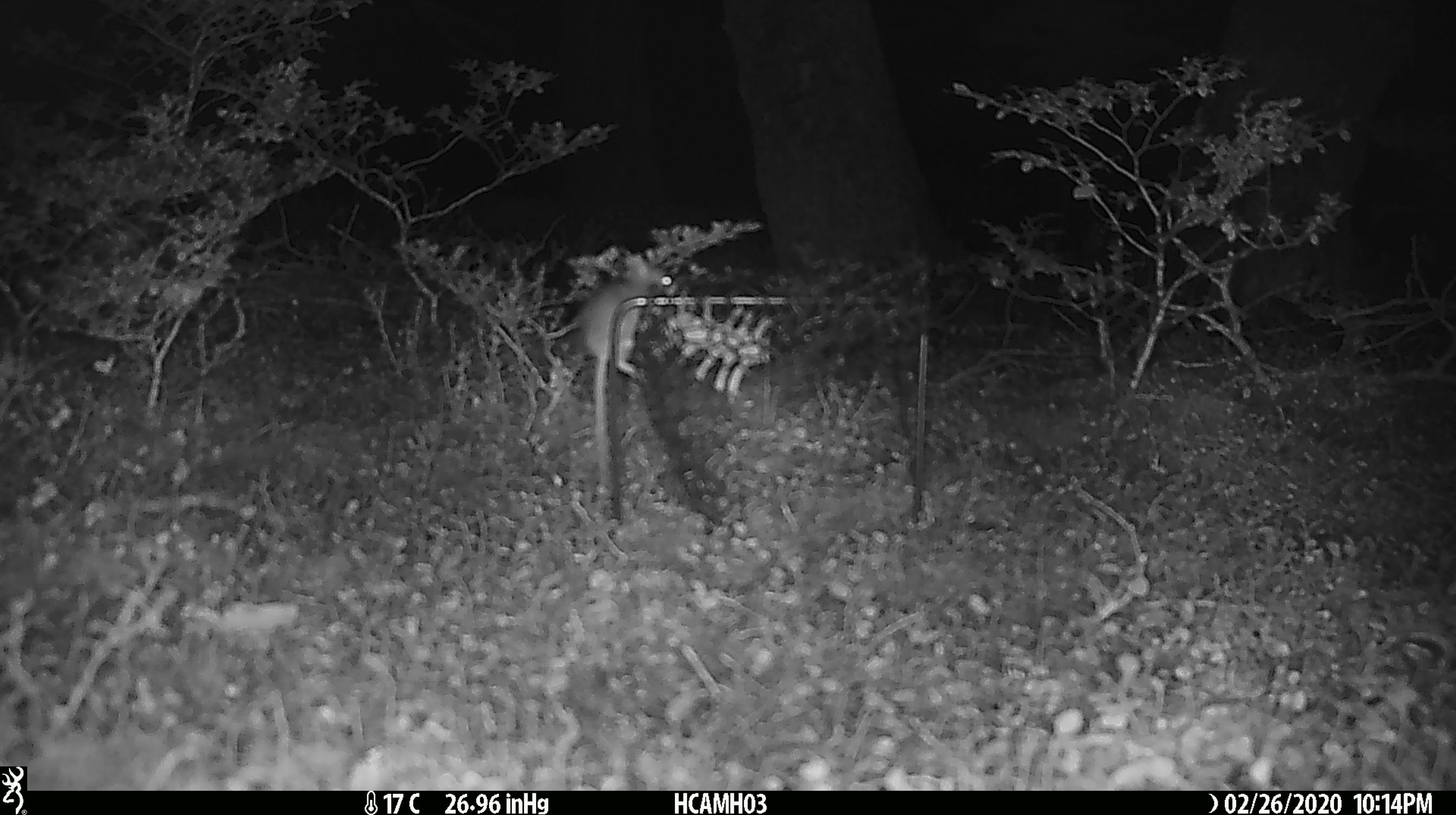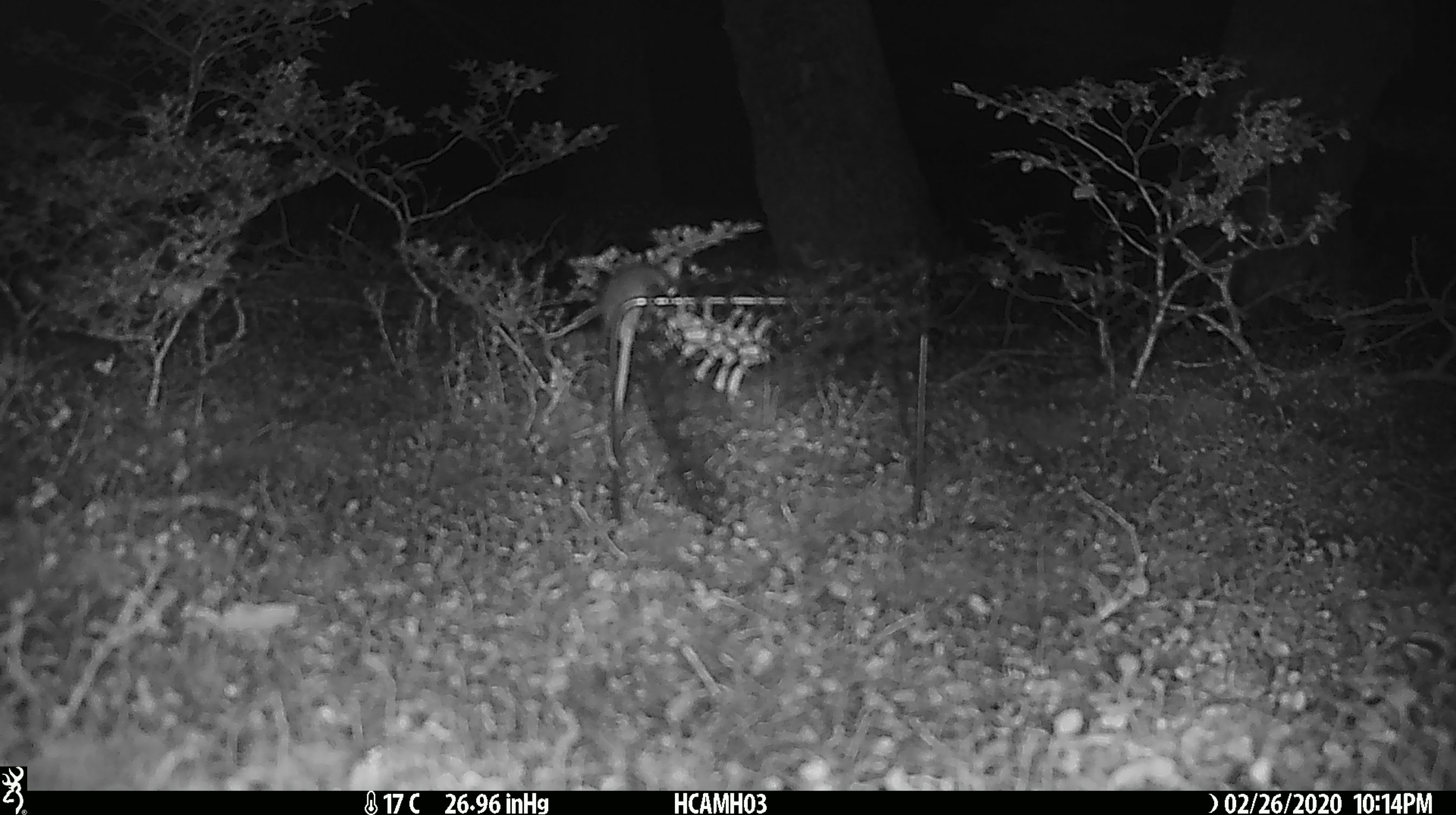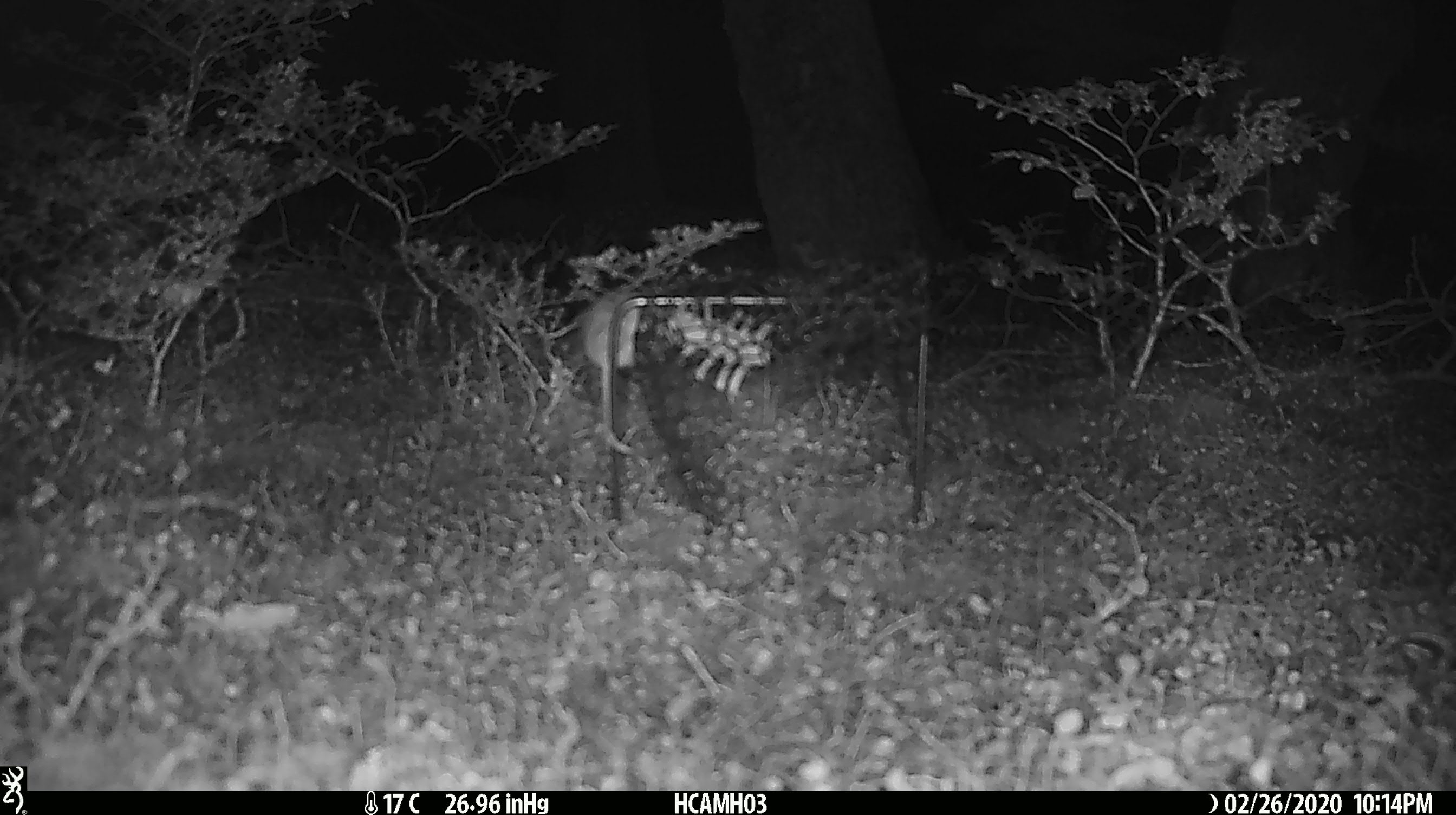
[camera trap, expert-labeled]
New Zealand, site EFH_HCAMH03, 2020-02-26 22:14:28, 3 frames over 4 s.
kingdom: Animalia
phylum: Chordata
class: Mammalia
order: Rodentia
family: Muridae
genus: Mus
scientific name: Mus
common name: mouse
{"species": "mouse (Mus)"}